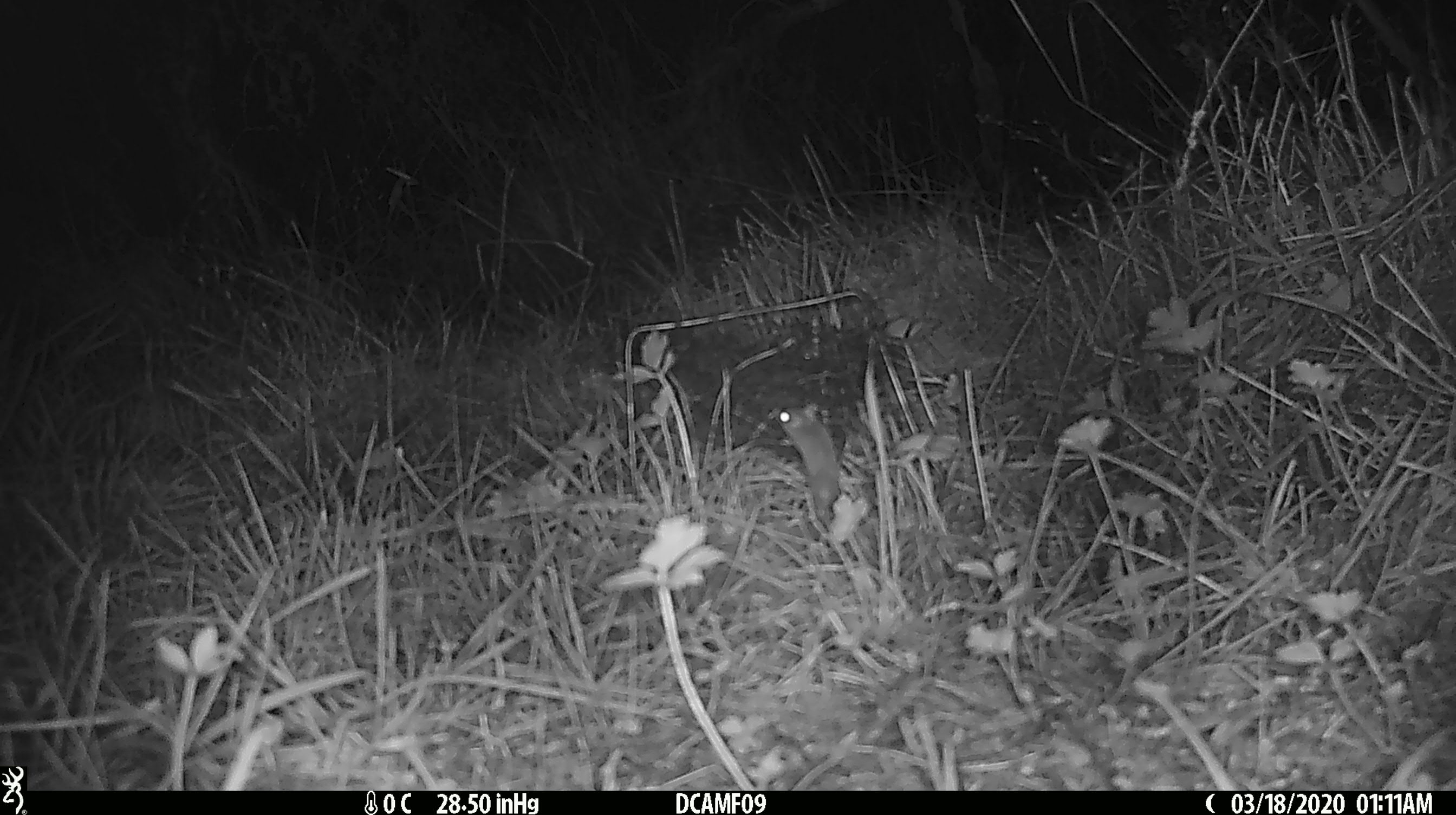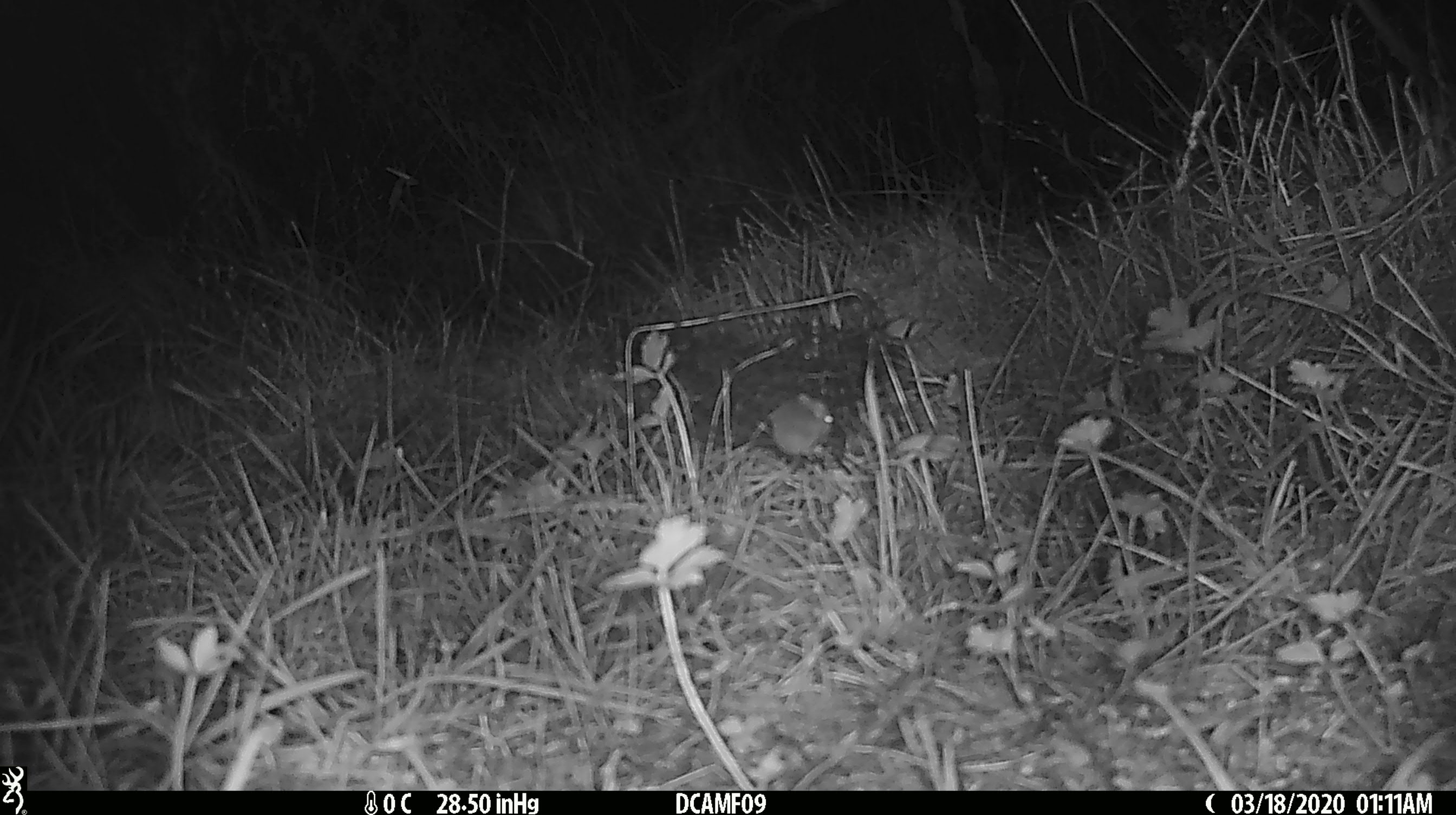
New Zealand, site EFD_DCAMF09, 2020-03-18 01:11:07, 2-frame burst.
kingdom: Animalia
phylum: Chordata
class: Mammalia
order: Rodentia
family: Muridae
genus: Mus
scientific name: Mus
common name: mouse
Mouse (Mus).